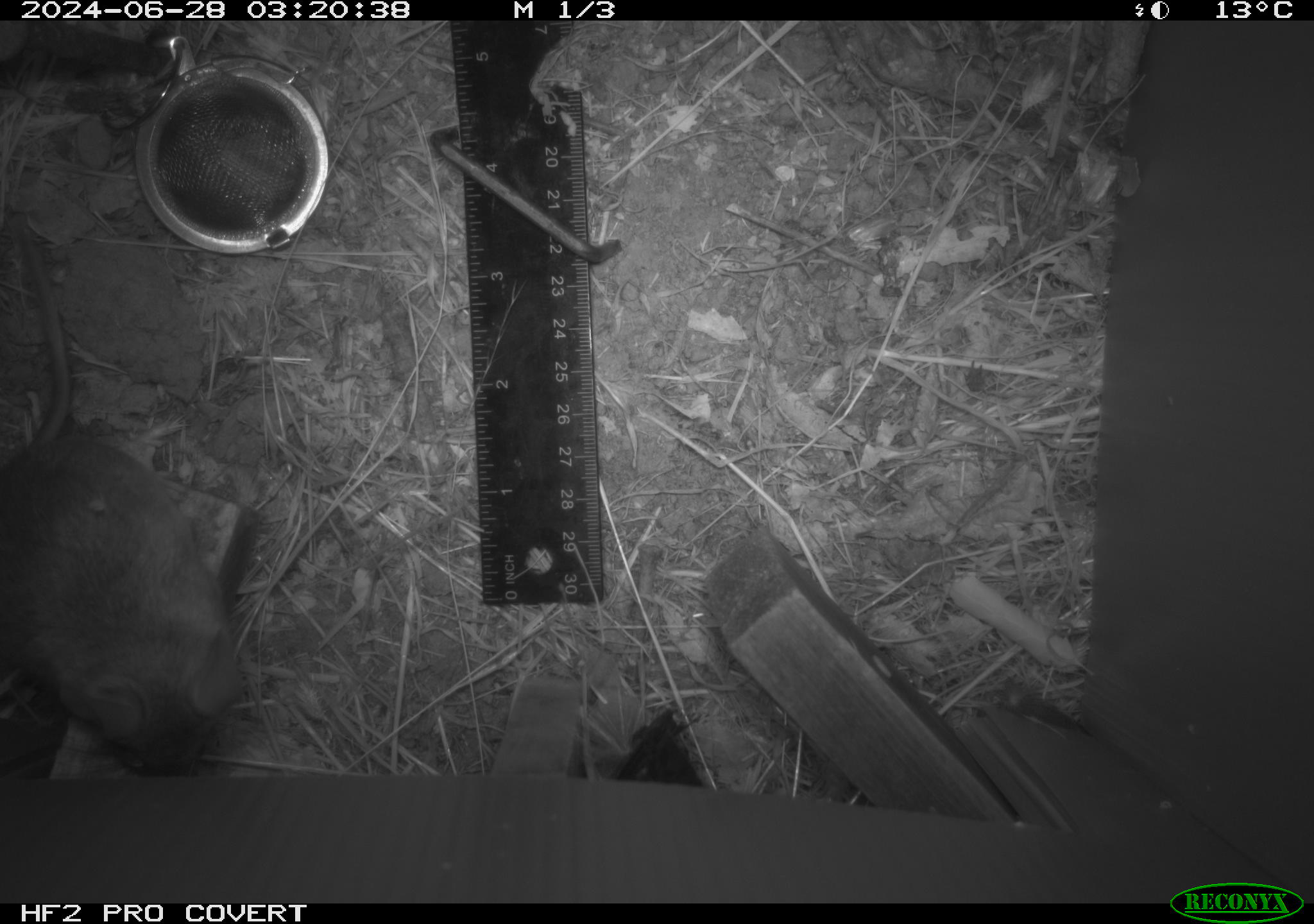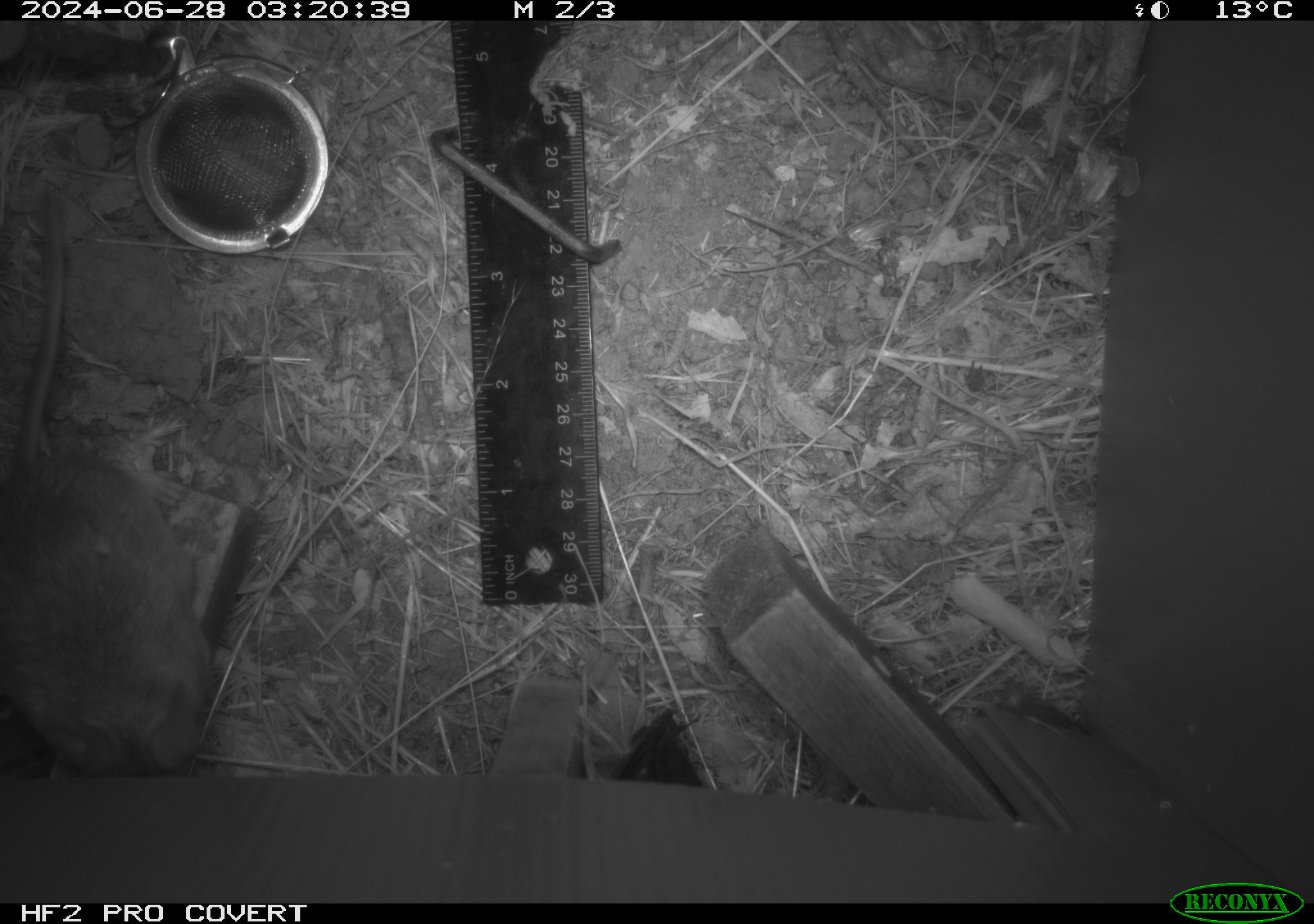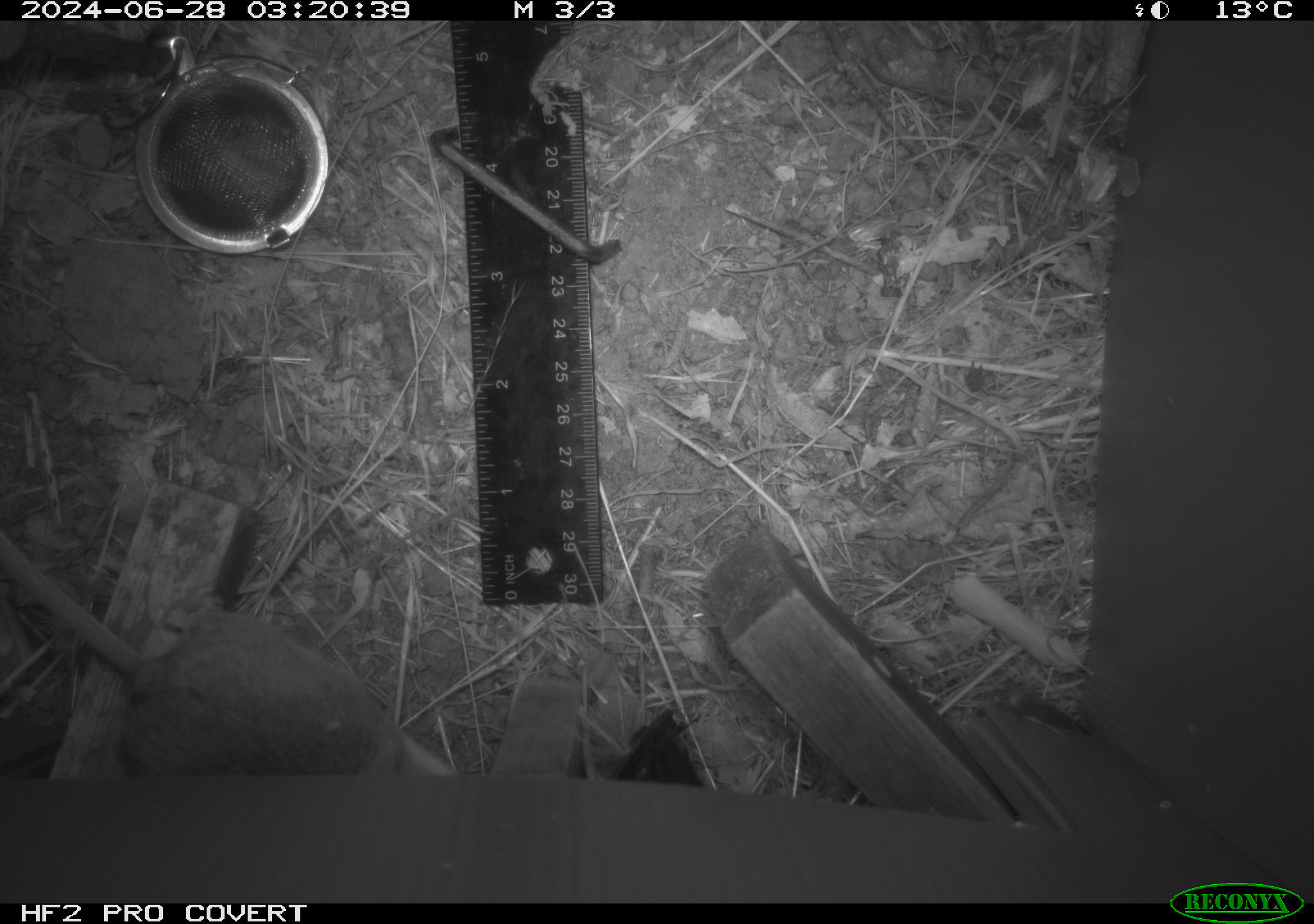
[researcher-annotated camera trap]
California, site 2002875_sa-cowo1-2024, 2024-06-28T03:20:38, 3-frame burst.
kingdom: Animalia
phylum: Chordata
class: Mammalia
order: Rodentia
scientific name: Rodentia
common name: rodent